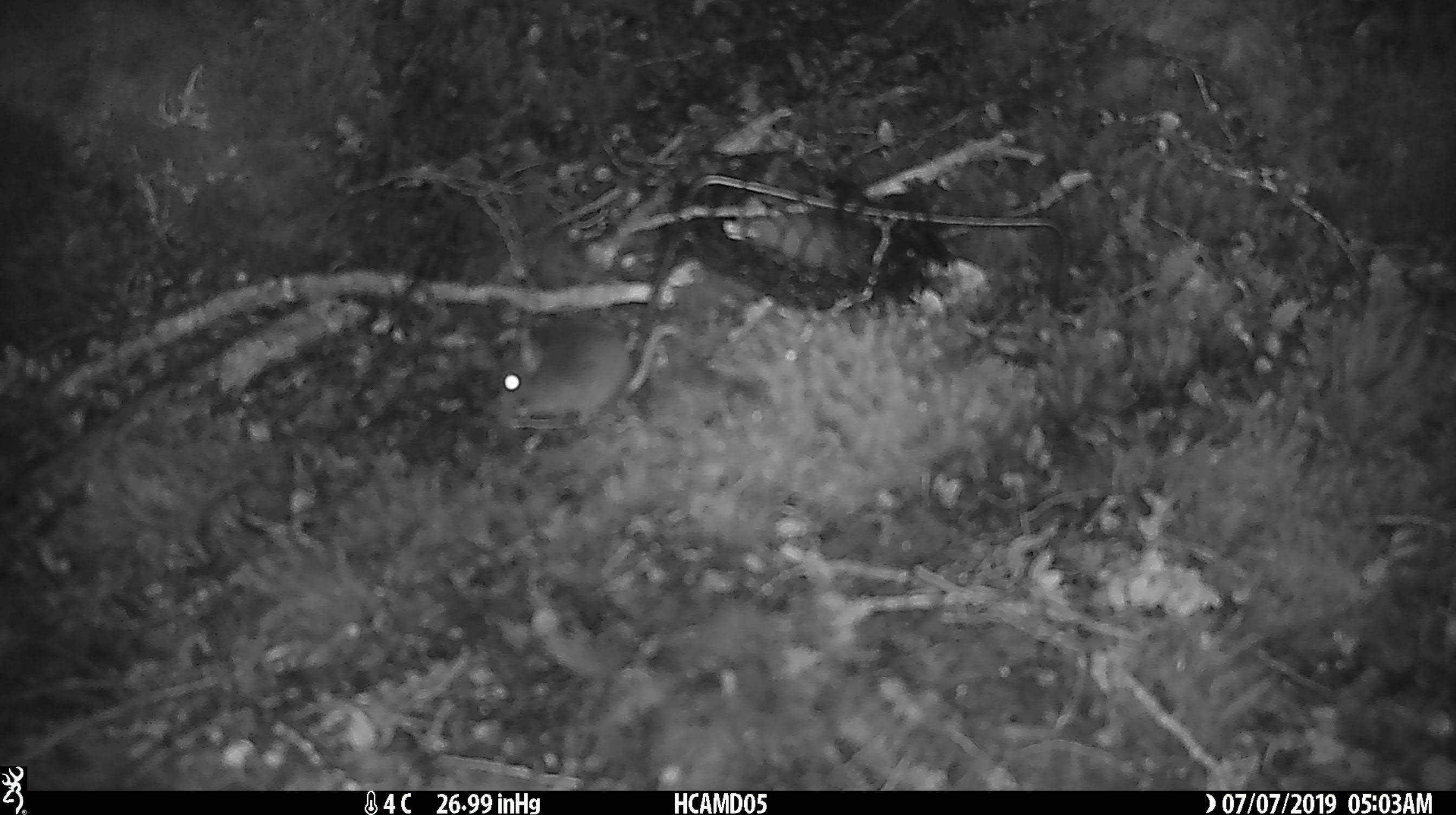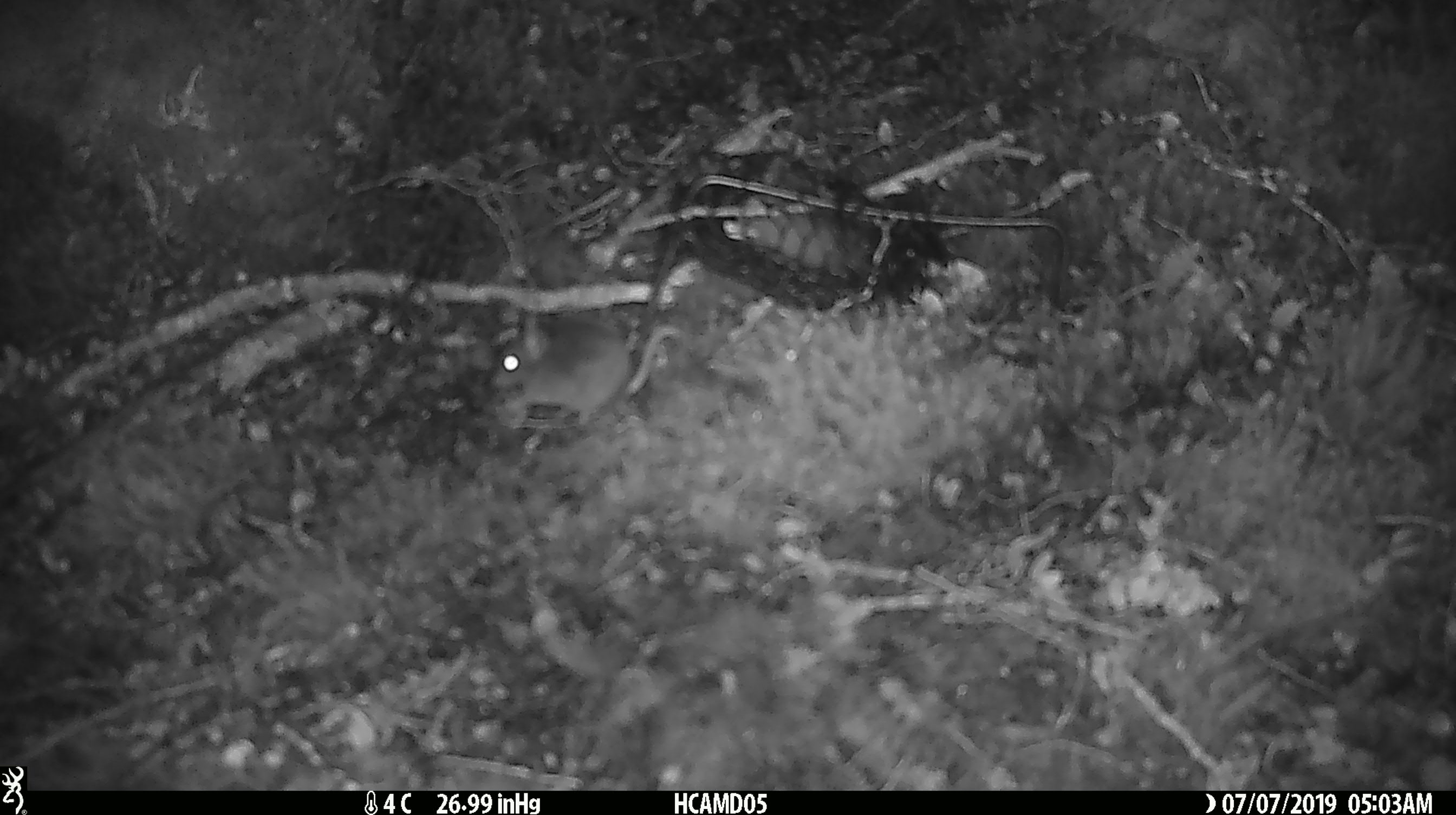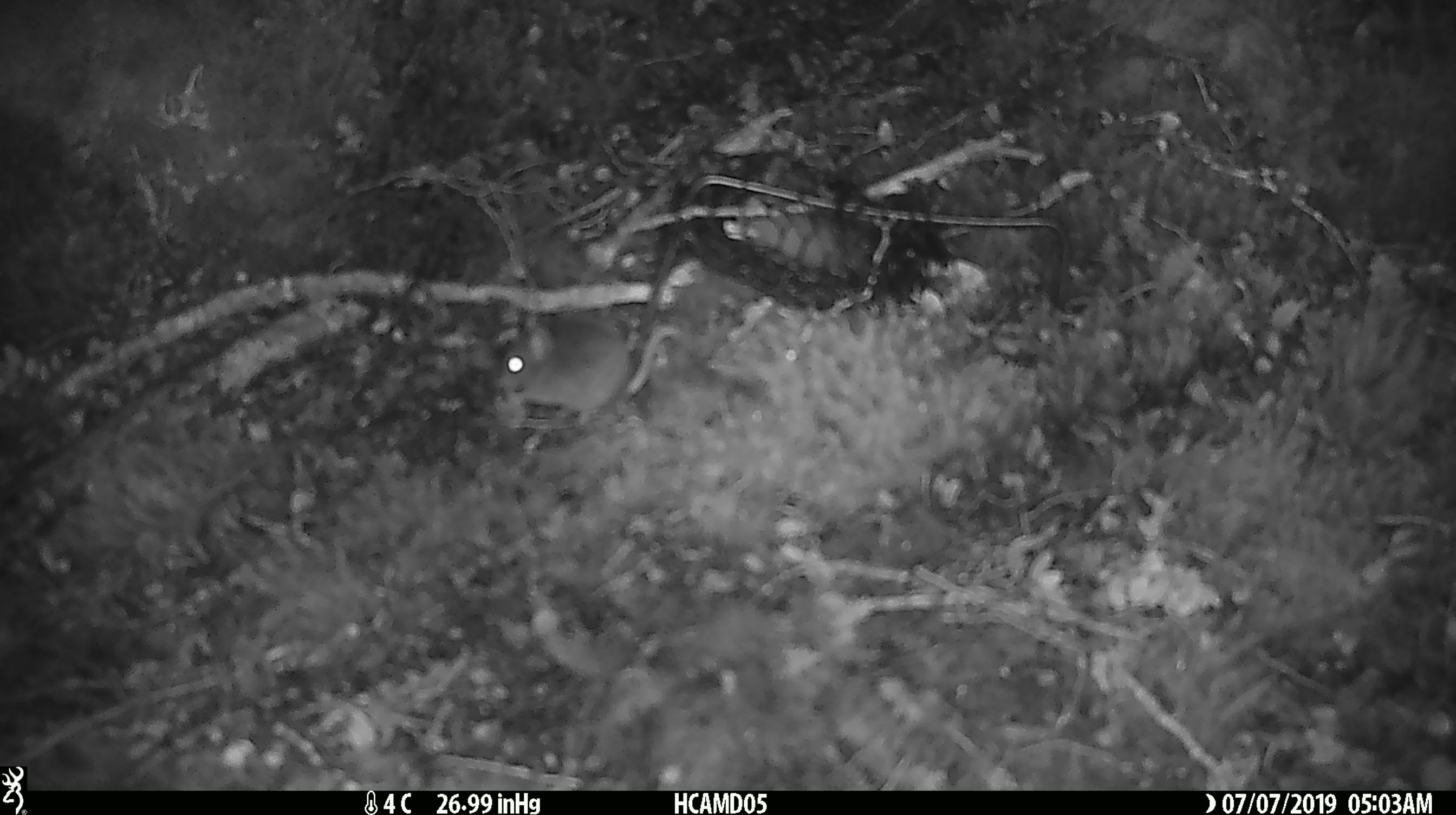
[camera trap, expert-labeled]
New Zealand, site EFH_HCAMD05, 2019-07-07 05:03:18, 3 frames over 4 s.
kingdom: Animalia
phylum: Chordata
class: Mammalia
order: Rodentia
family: Muridae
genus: Mus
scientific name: Mus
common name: mouse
Mouse (Mus).